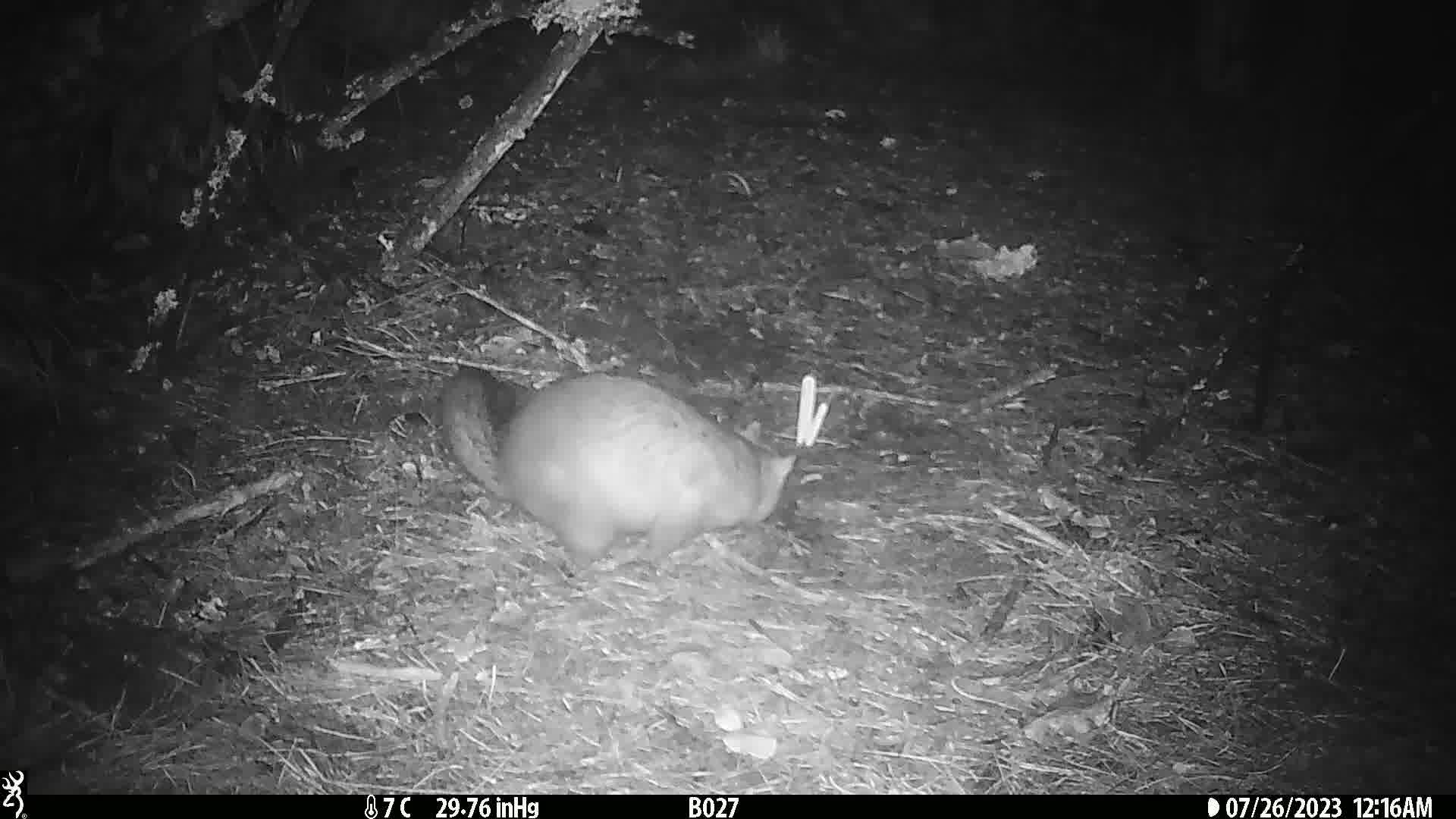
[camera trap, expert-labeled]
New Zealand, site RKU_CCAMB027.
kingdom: Animalia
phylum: Chordata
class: Mammalia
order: Diprotodontia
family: Phalangeridae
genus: Trichosurus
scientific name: Trichosurus vulpecula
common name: common brushtail possum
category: possum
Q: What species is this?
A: Possum (common brushtail possum) (Trichosurus vulpecula).